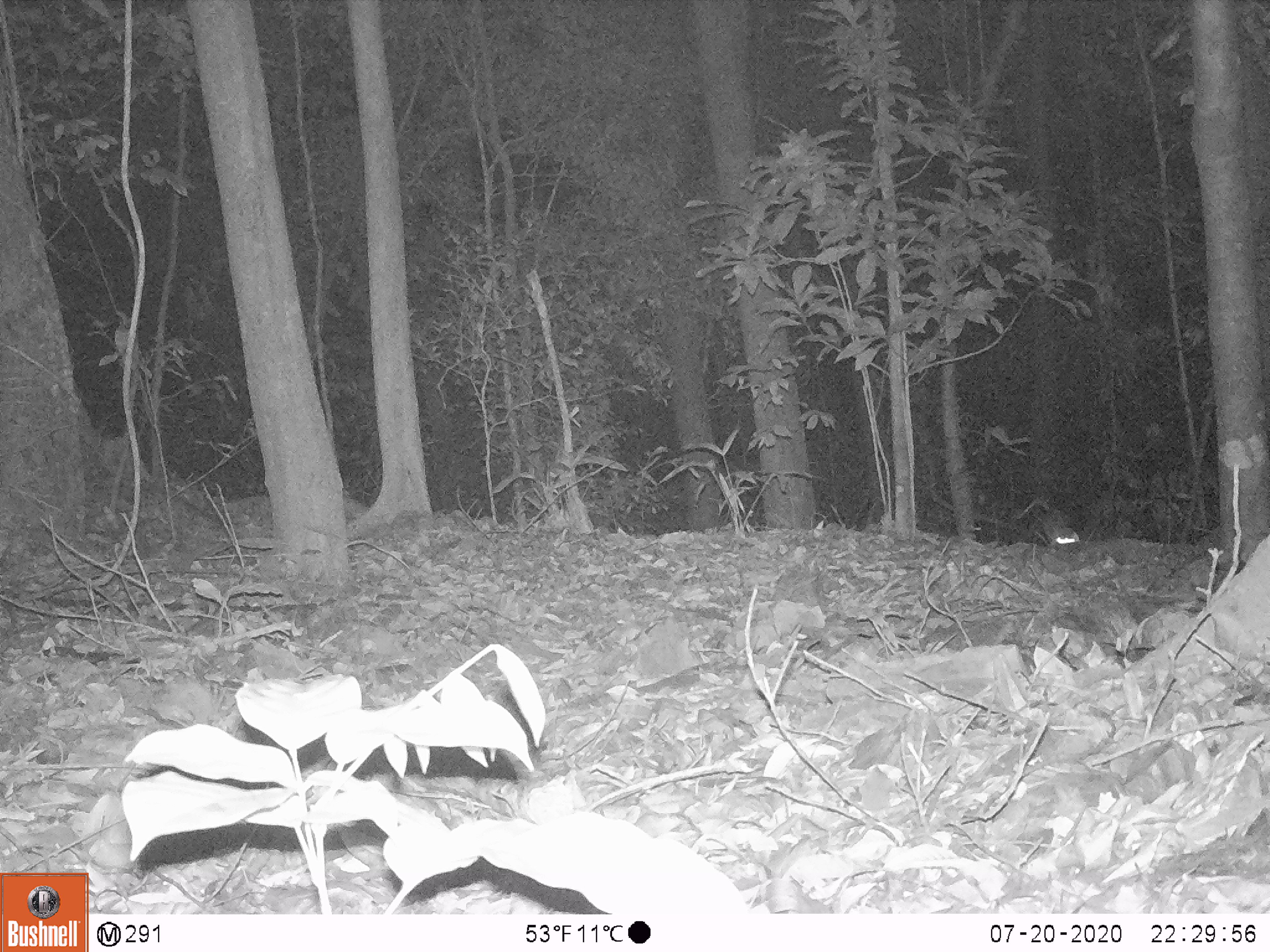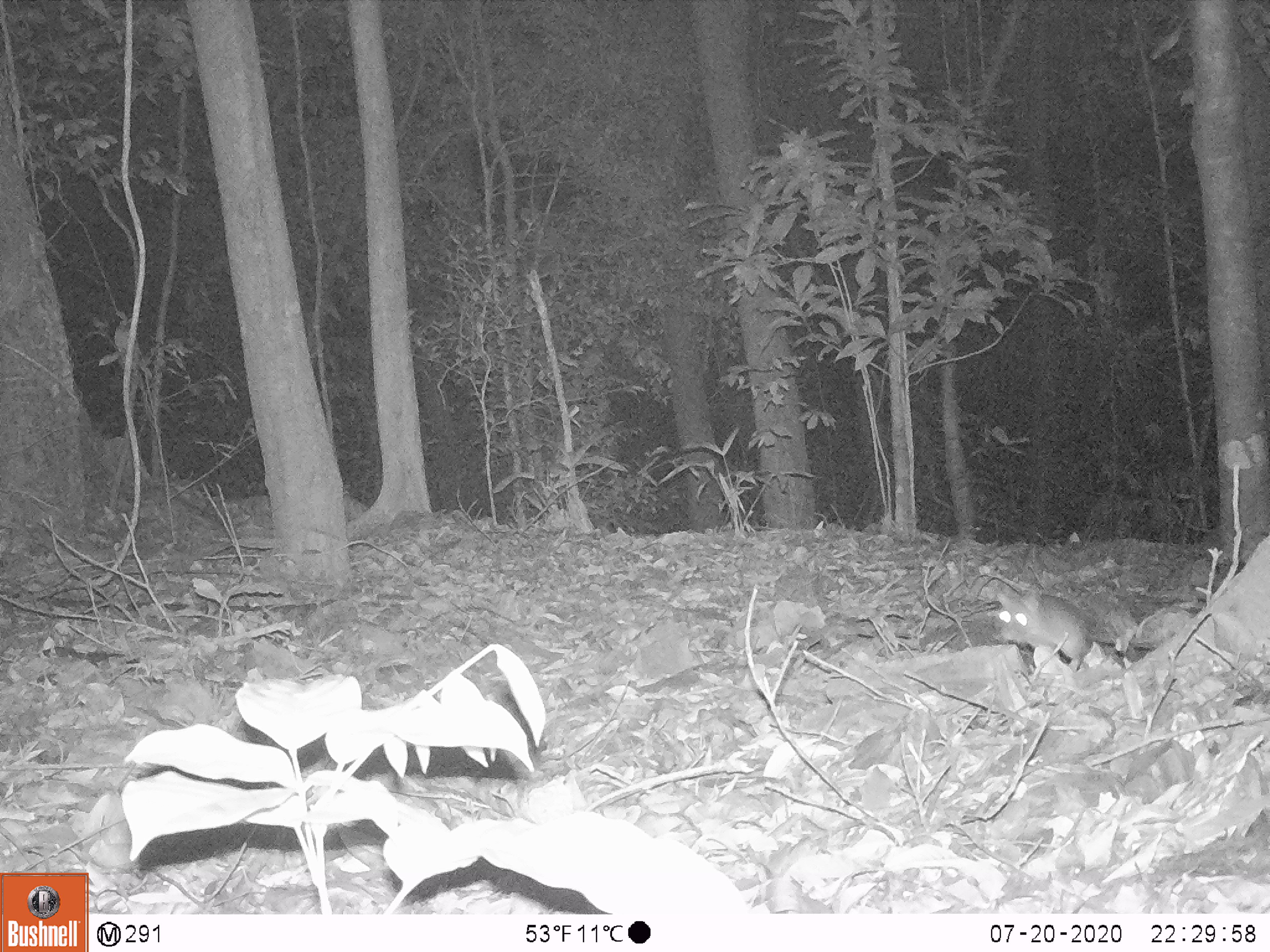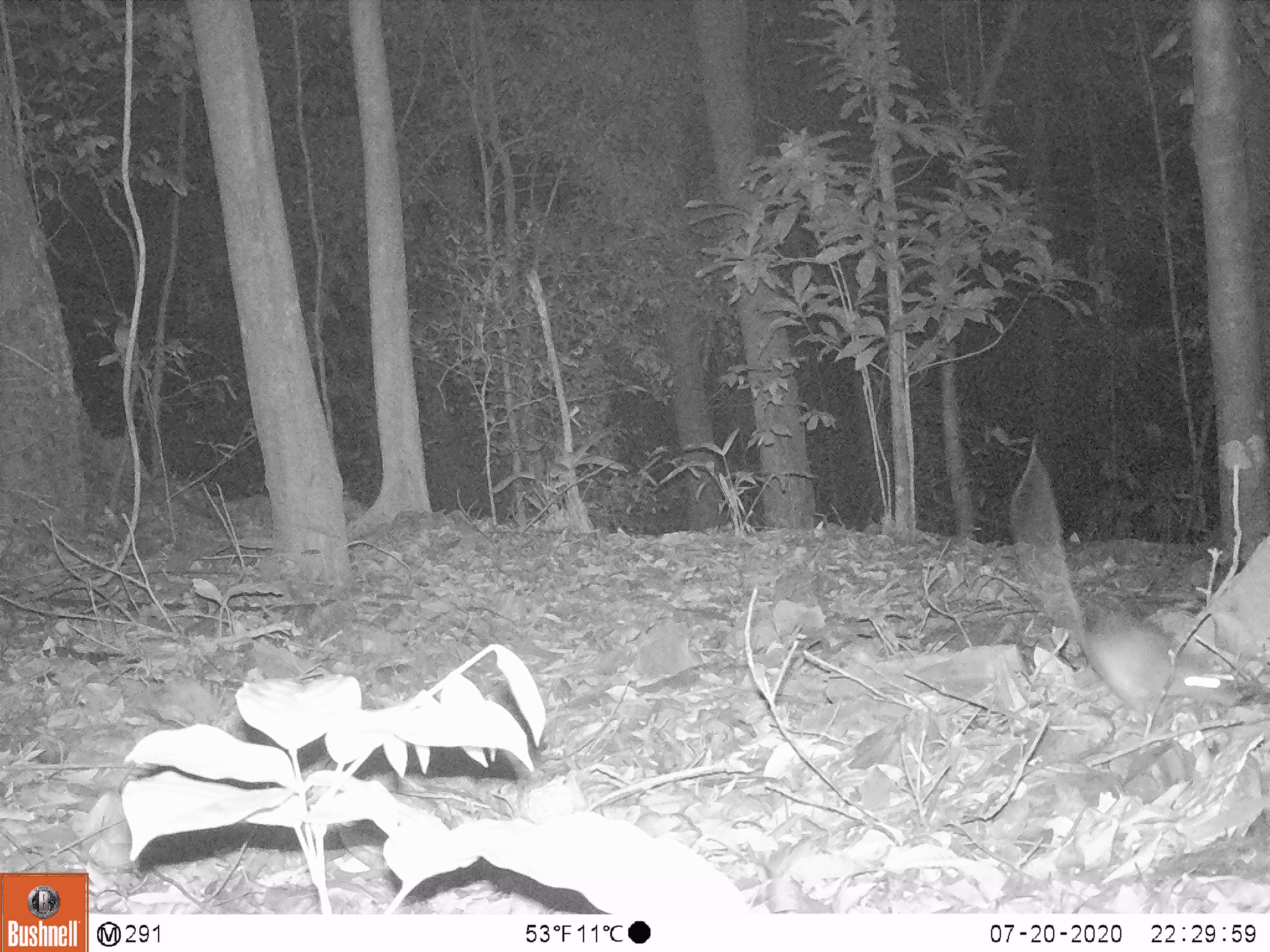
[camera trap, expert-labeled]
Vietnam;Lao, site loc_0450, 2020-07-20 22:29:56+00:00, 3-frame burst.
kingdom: Animalia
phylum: Chordata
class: Mammalia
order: Rodentia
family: Muridae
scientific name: Muridae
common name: old-world mice and rats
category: unidentified murid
Unidentified murid (old-world mice and rats) (Muridae). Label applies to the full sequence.